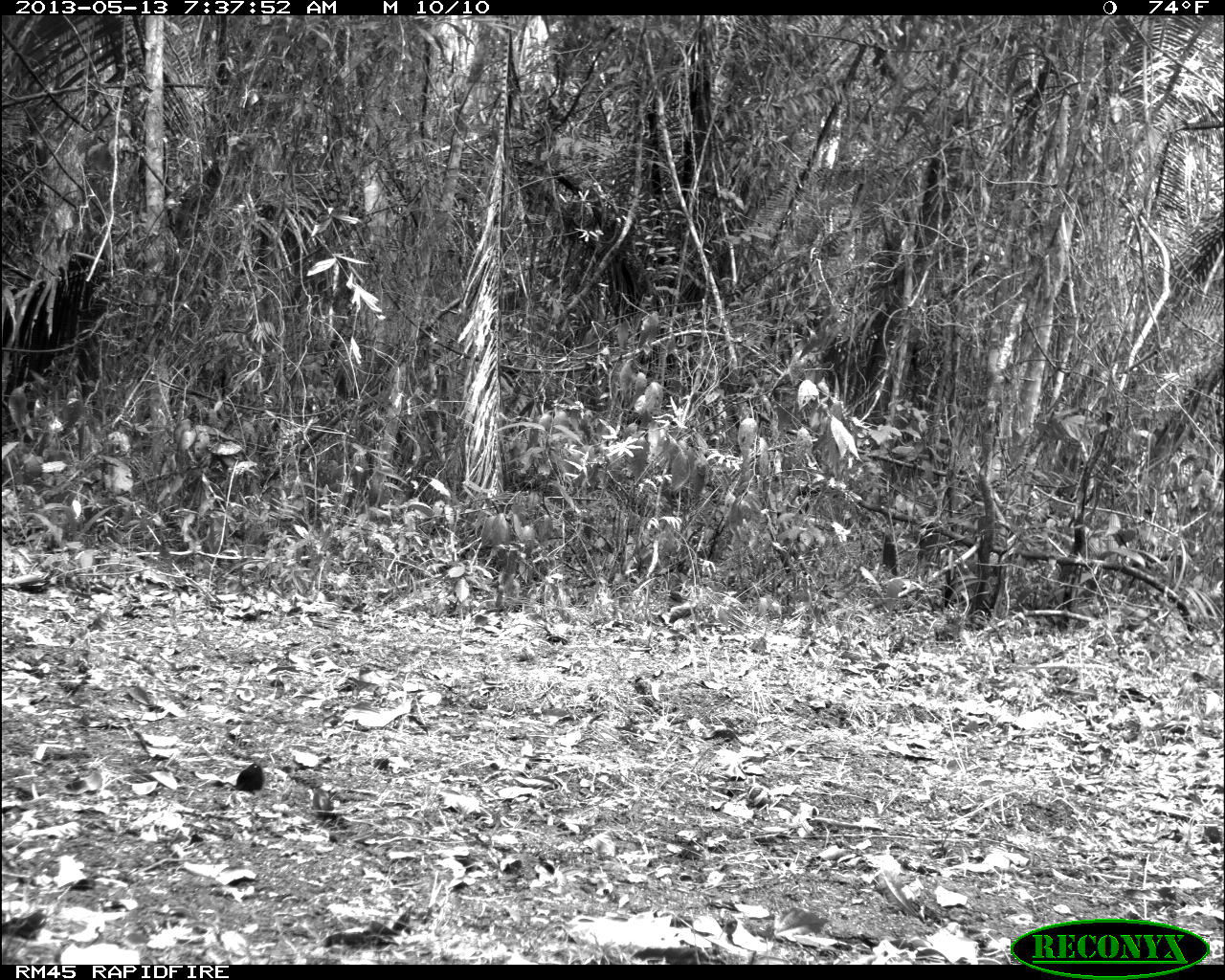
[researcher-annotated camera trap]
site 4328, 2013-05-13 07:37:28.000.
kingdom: Animalia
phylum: Chordata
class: Mammalia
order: Carnivora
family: Felidae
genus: Panthera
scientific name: Panthera onca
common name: jaguar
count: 1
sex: female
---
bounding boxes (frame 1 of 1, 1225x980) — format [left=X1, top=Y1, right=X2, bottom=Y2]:
panthera onca: [left=210, top=761, right=265, bottom=795]